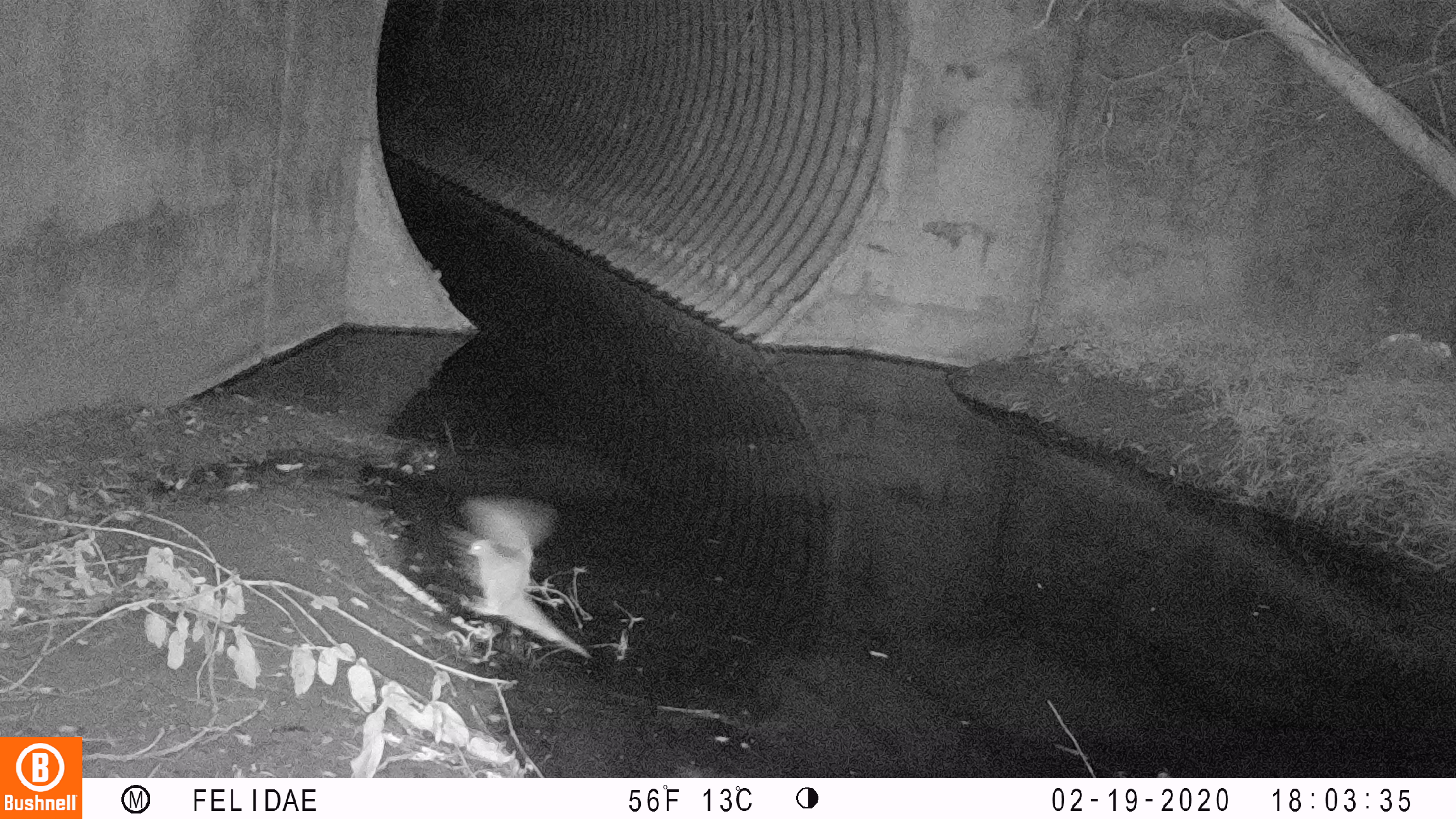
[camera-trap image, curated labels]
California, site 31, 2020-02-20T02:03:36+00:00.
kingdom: Animalia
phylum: Chordata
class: Aves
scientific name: Aves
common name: bird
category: unknown bird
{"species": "unknown bird (bird) (Aves)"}